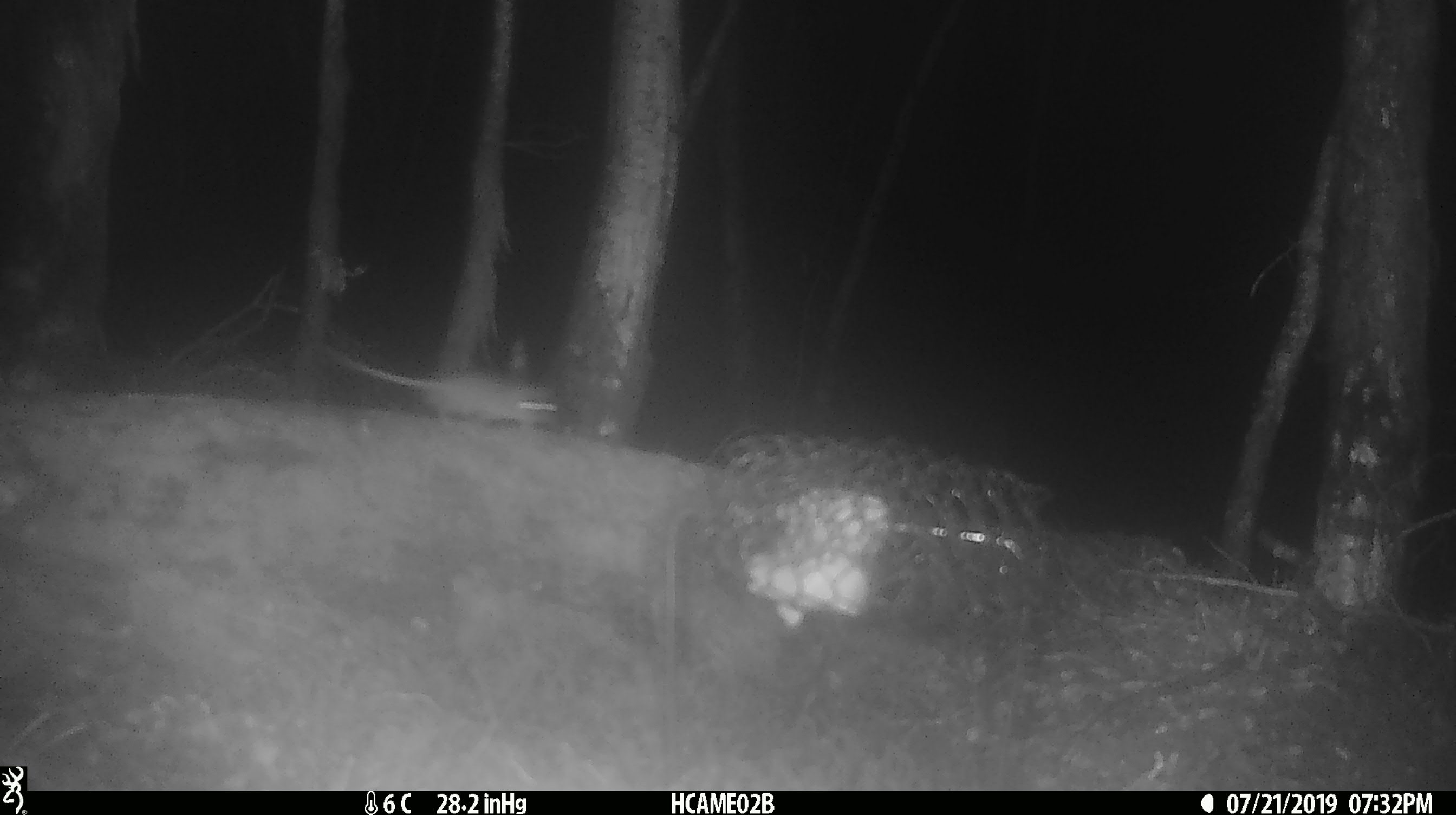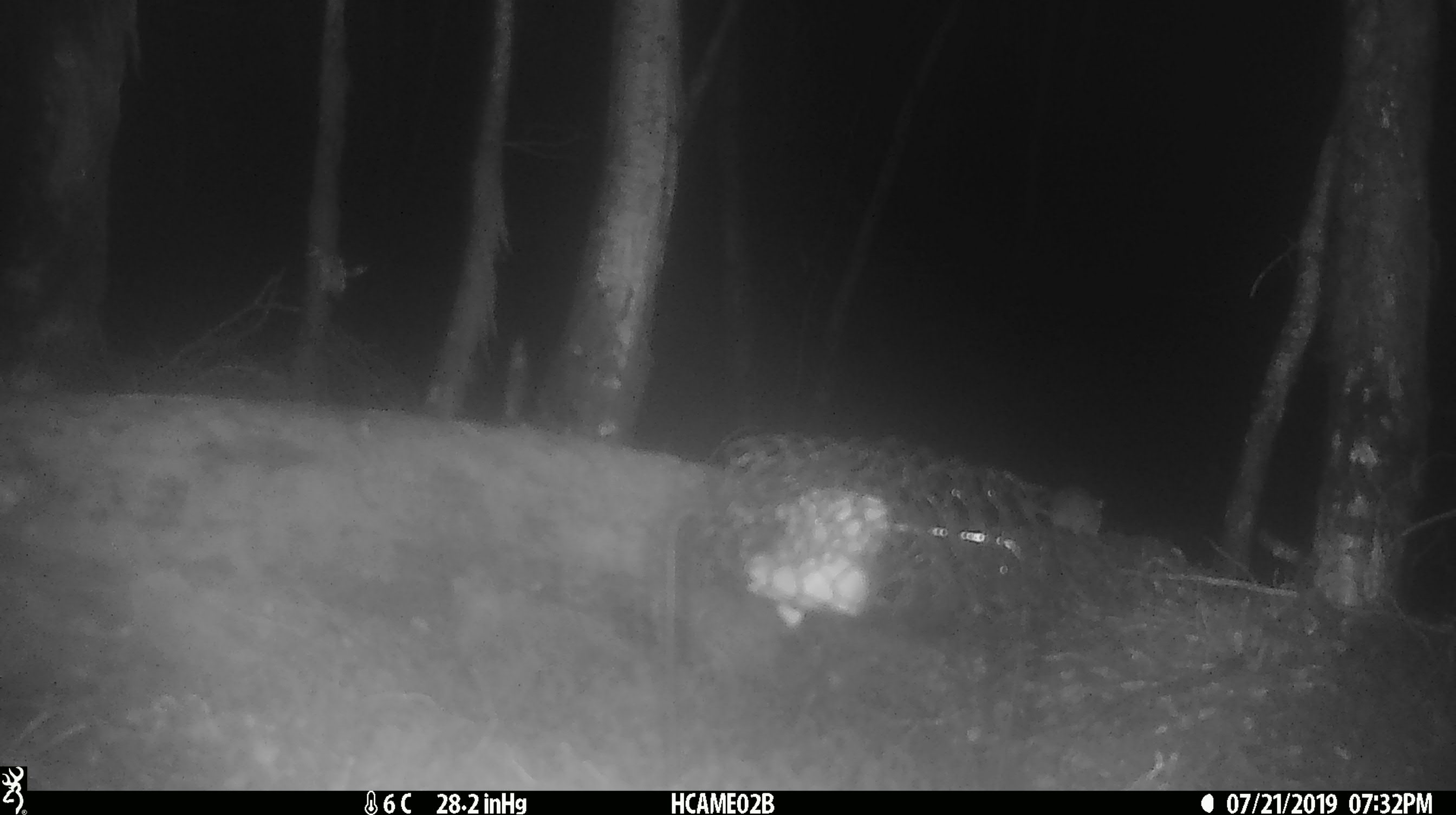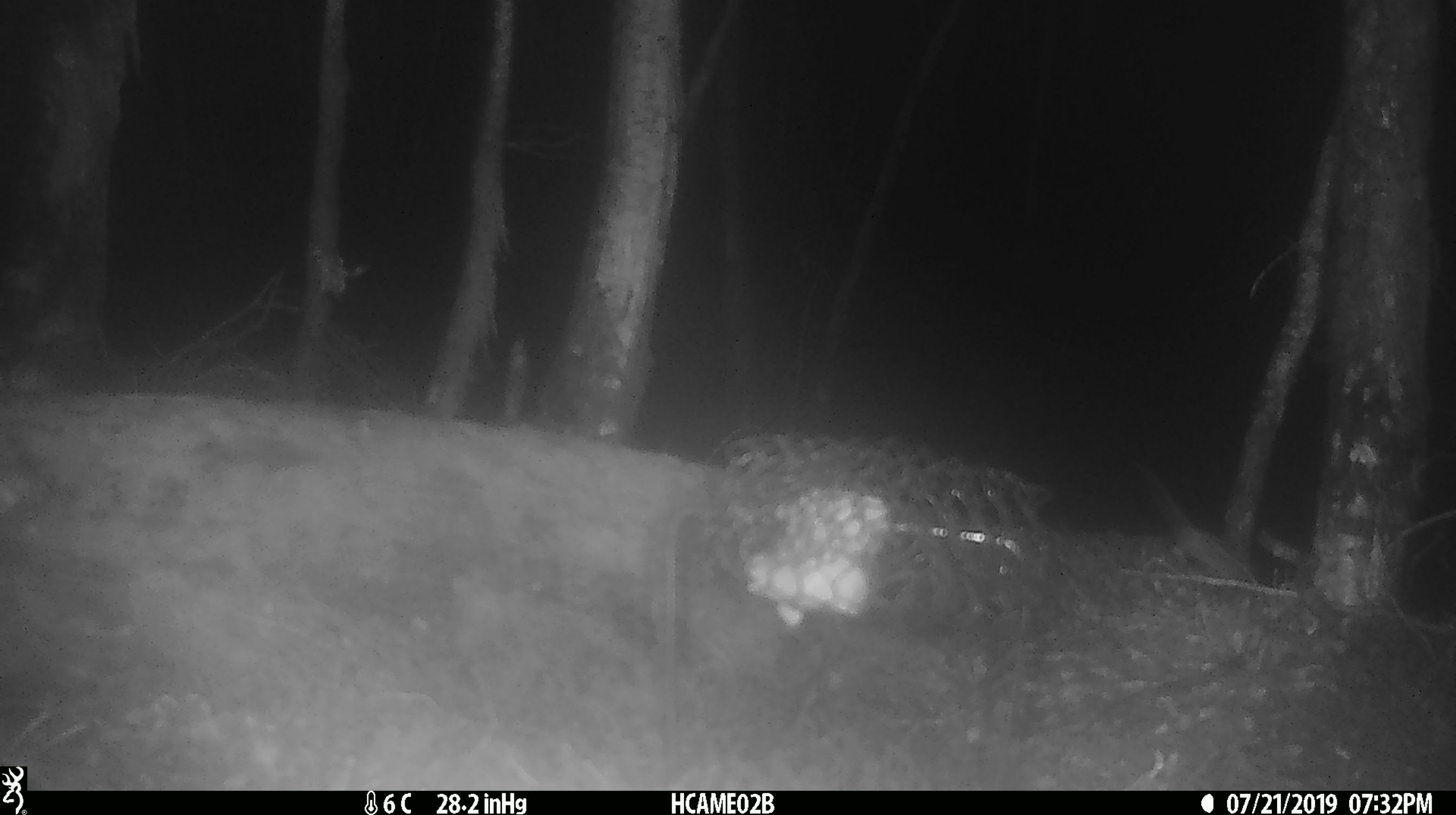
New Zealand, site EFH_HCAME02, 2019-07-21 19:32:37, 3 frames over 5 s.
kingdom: Animalia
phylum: Chordata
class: Mammalia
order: Rodentia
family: Muridae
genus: Mus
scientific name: Mus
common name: mouse